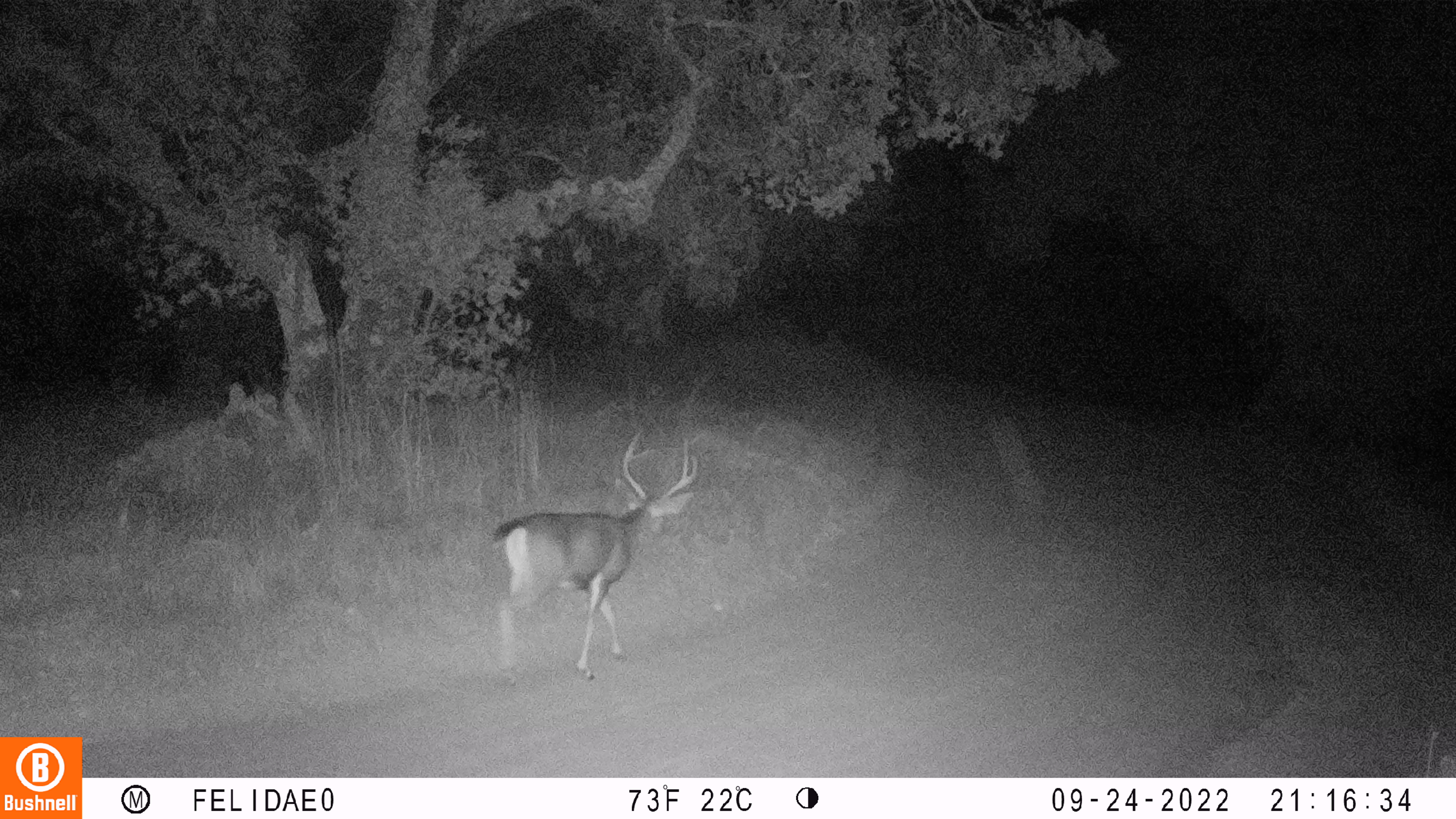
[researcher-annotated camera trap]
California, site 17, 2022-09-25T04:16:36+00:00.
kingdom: Animalia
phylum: Chordata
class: Mammalia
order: Artiodactyla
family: Cervidae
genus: Odocoileus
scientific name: Odocoileus hemionus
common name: mule deer